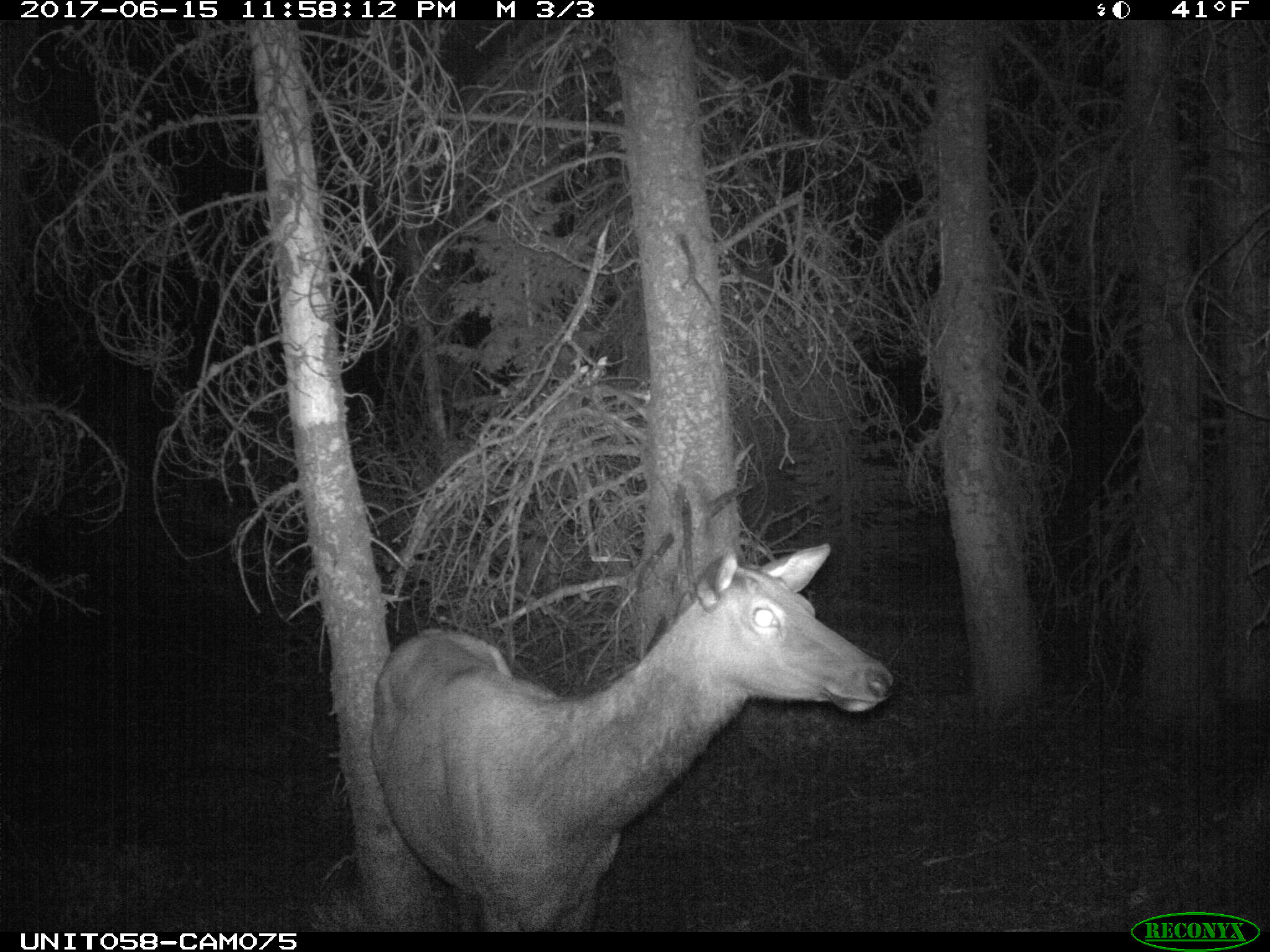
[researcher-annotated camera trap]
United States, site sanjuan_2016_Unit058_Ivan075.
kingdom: Animalia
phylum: Chordata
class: Mammalia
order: Artiodactyla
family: Cervidae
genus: Cervus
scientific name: Cervus elaphus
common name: red deer